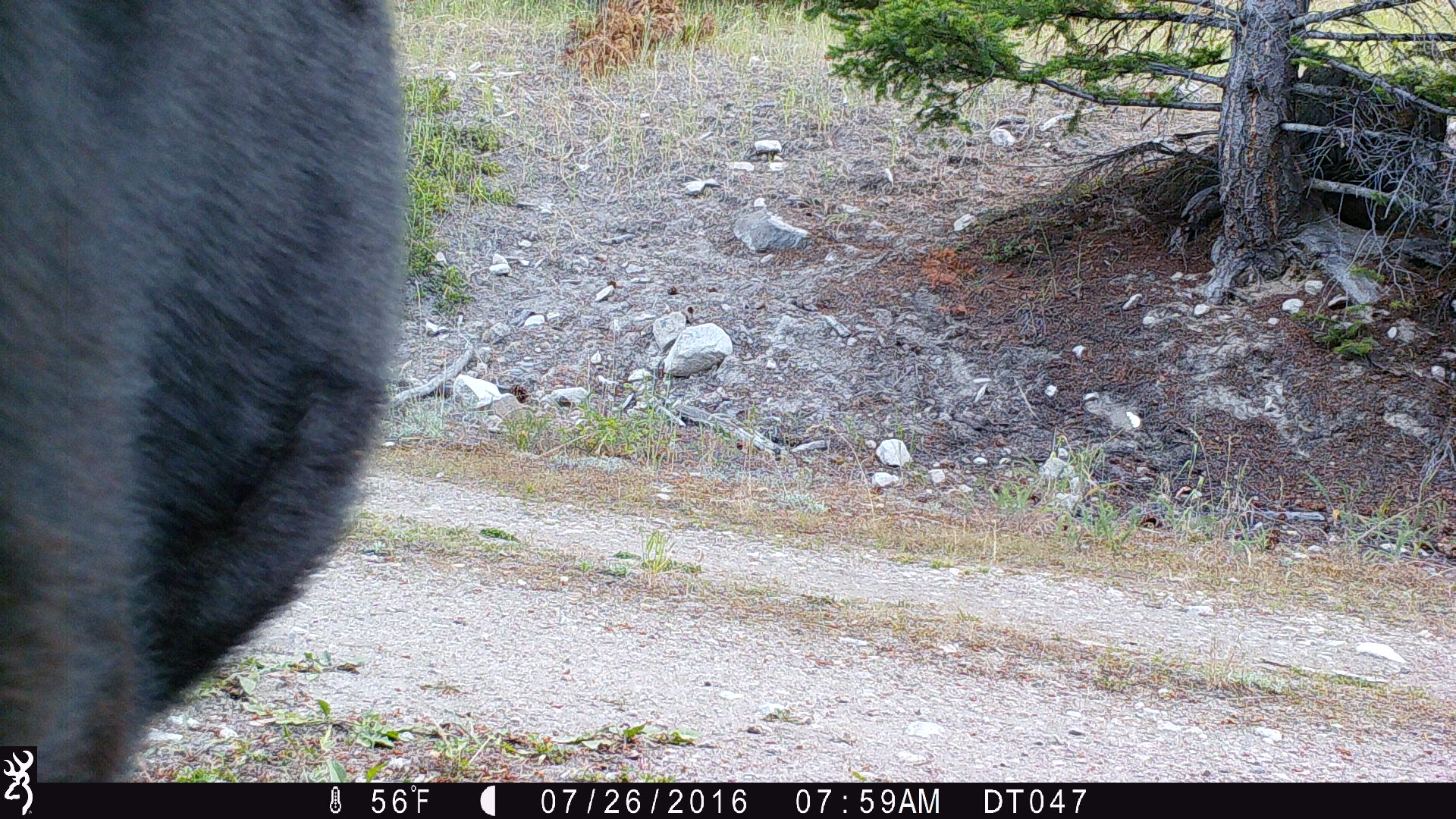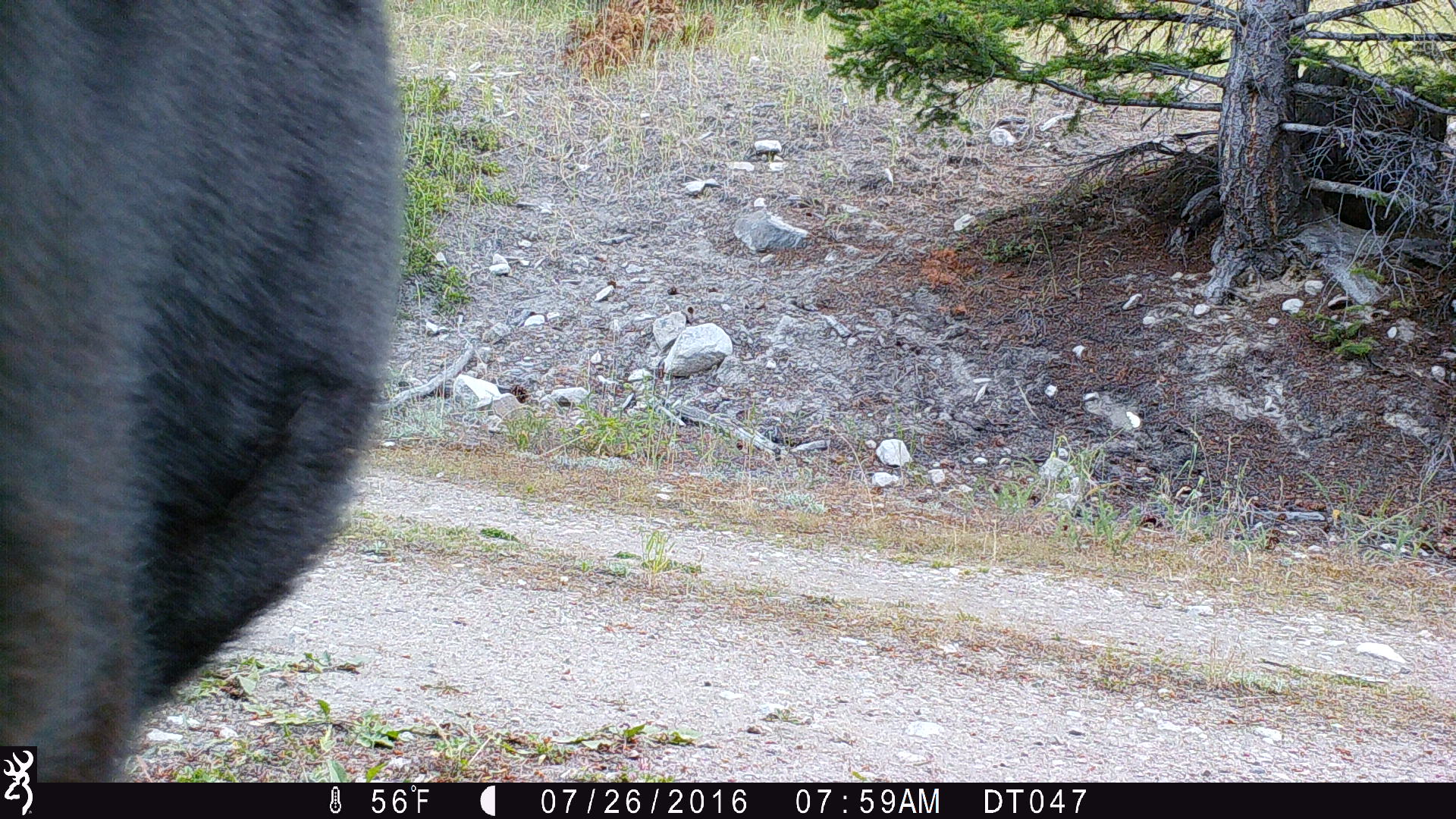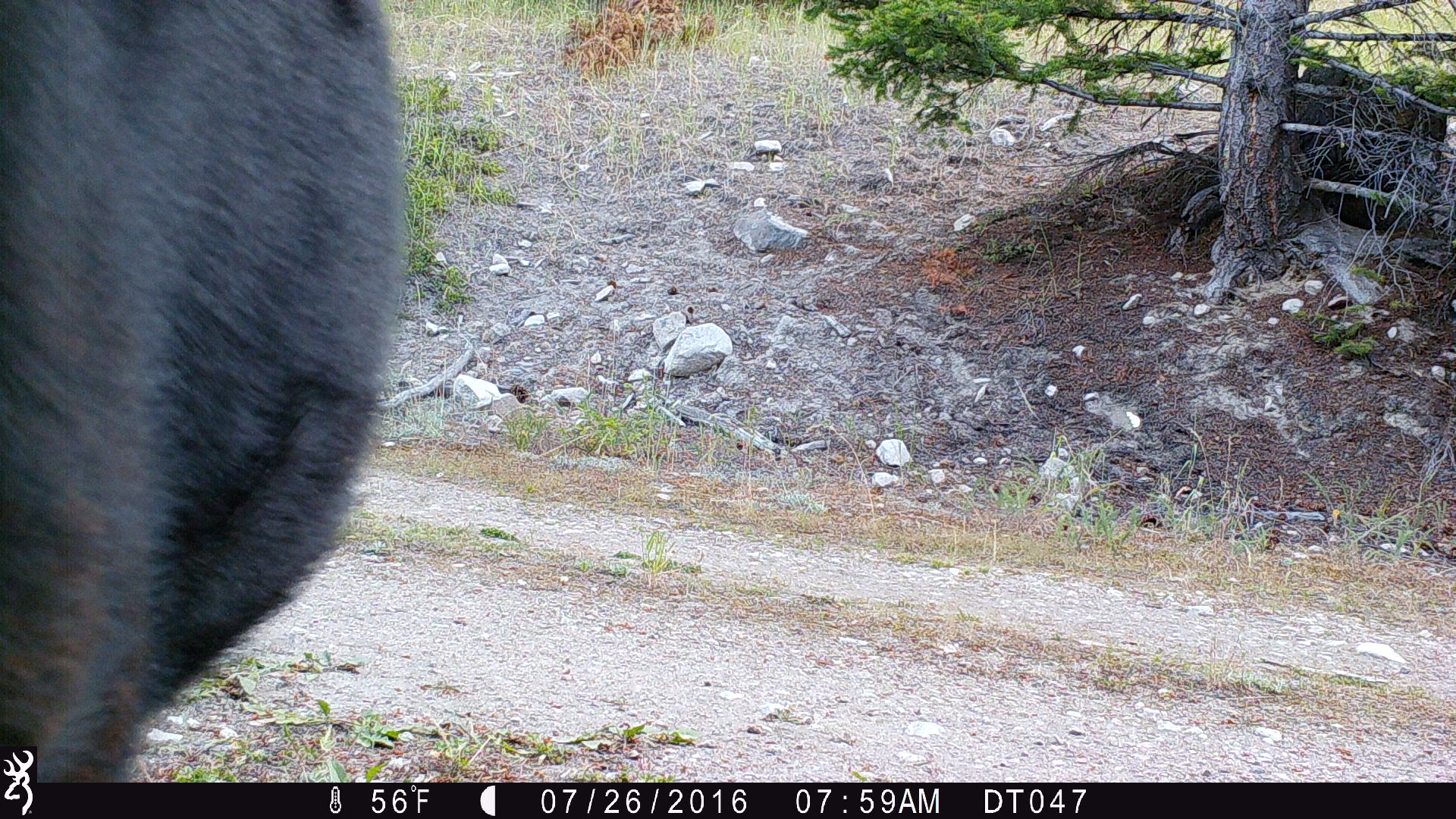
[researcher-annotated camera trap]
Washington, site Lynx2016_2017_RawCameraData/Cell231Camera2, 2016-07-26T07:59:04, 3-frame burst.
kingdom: Animalia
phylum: Chordata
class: Mammalia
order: Artiodactyla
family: Bovidae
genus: Bos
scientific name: Bos taurus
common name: domestic cattle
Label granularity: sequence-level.